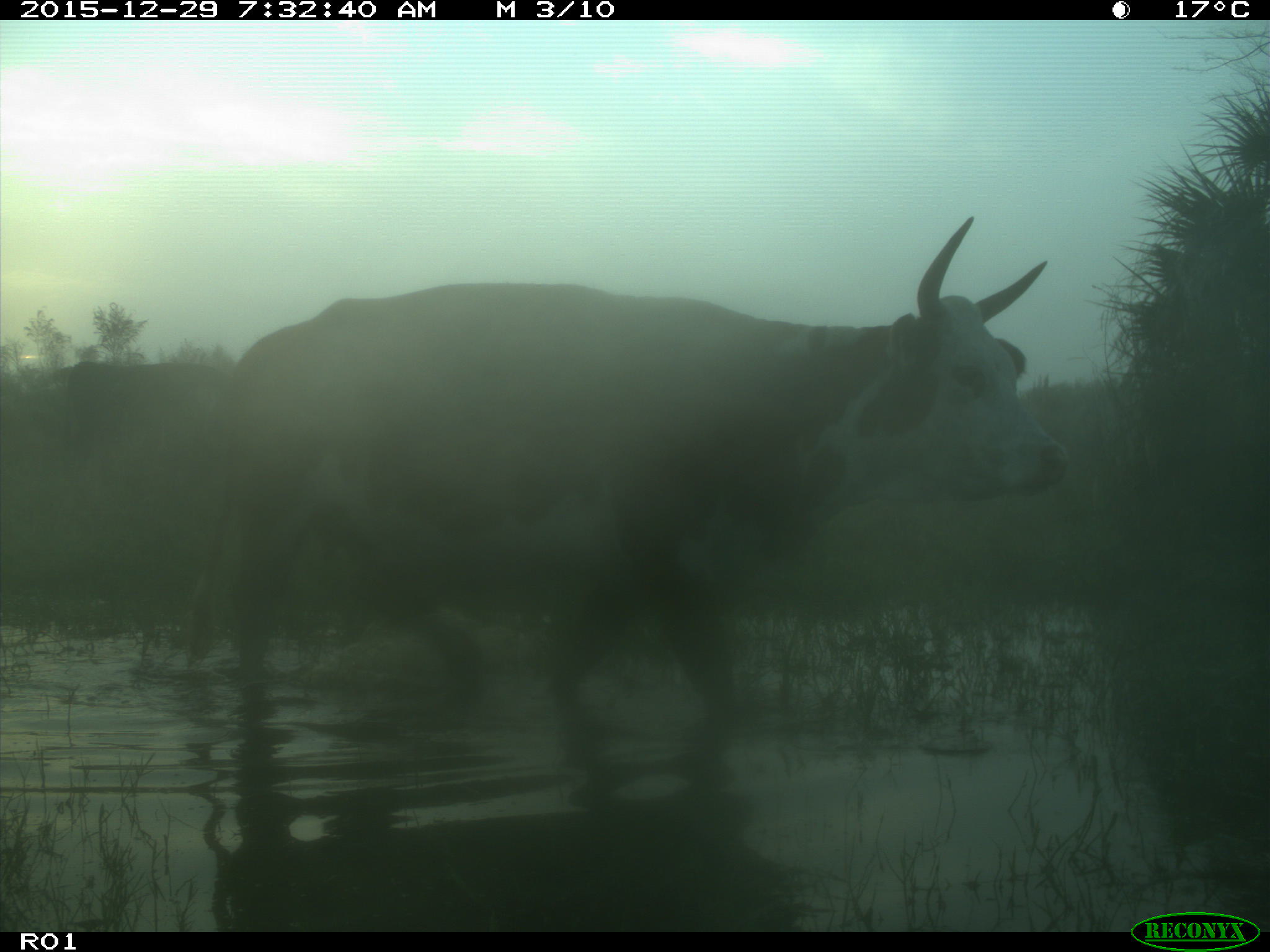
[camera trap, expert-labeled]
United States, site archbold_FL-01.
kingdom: Animalia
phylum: Chordata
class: Mammalia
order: Artiodactyla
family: Bovidae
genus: Bos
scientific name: Bos taurus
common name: domestic cow